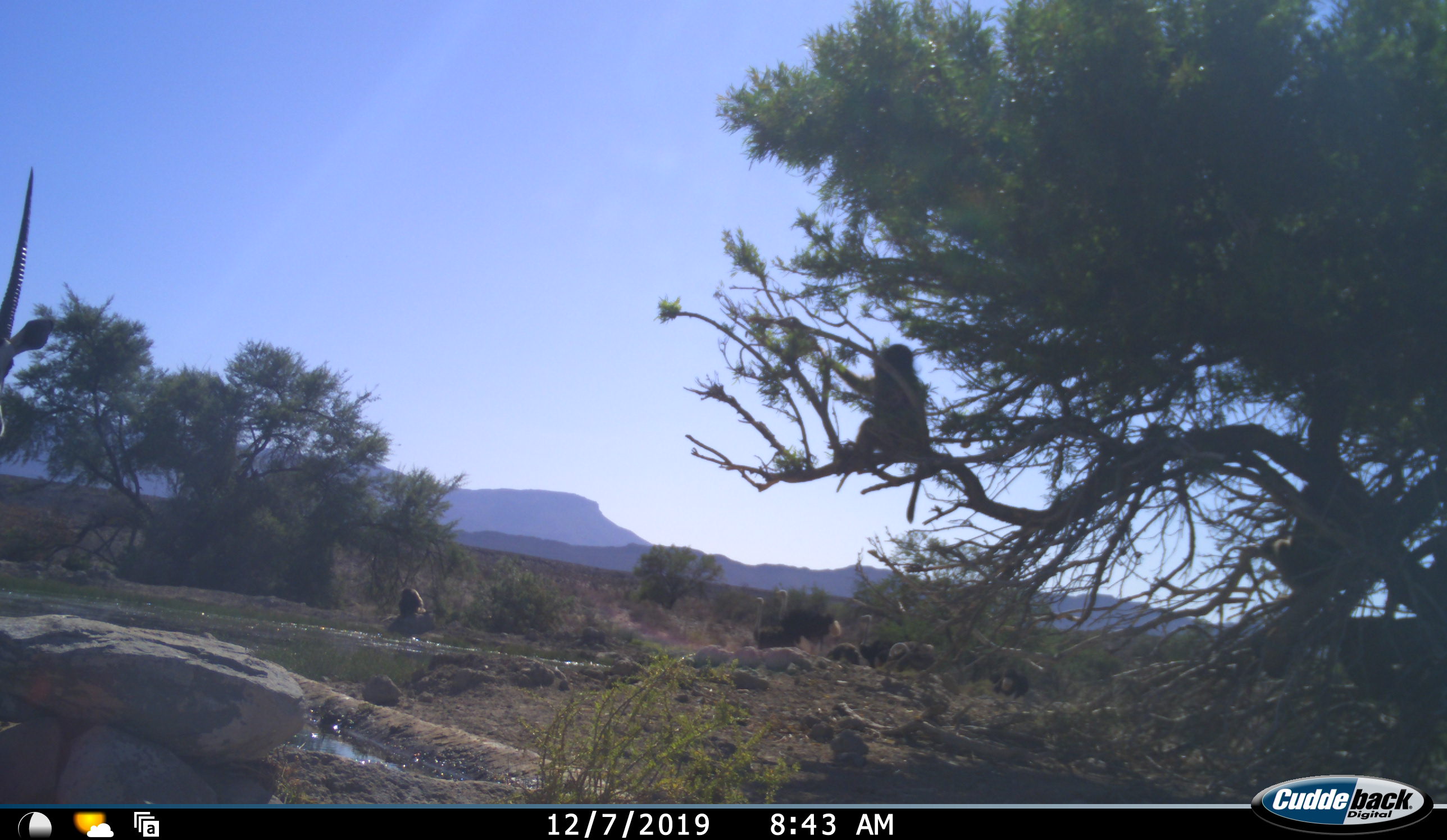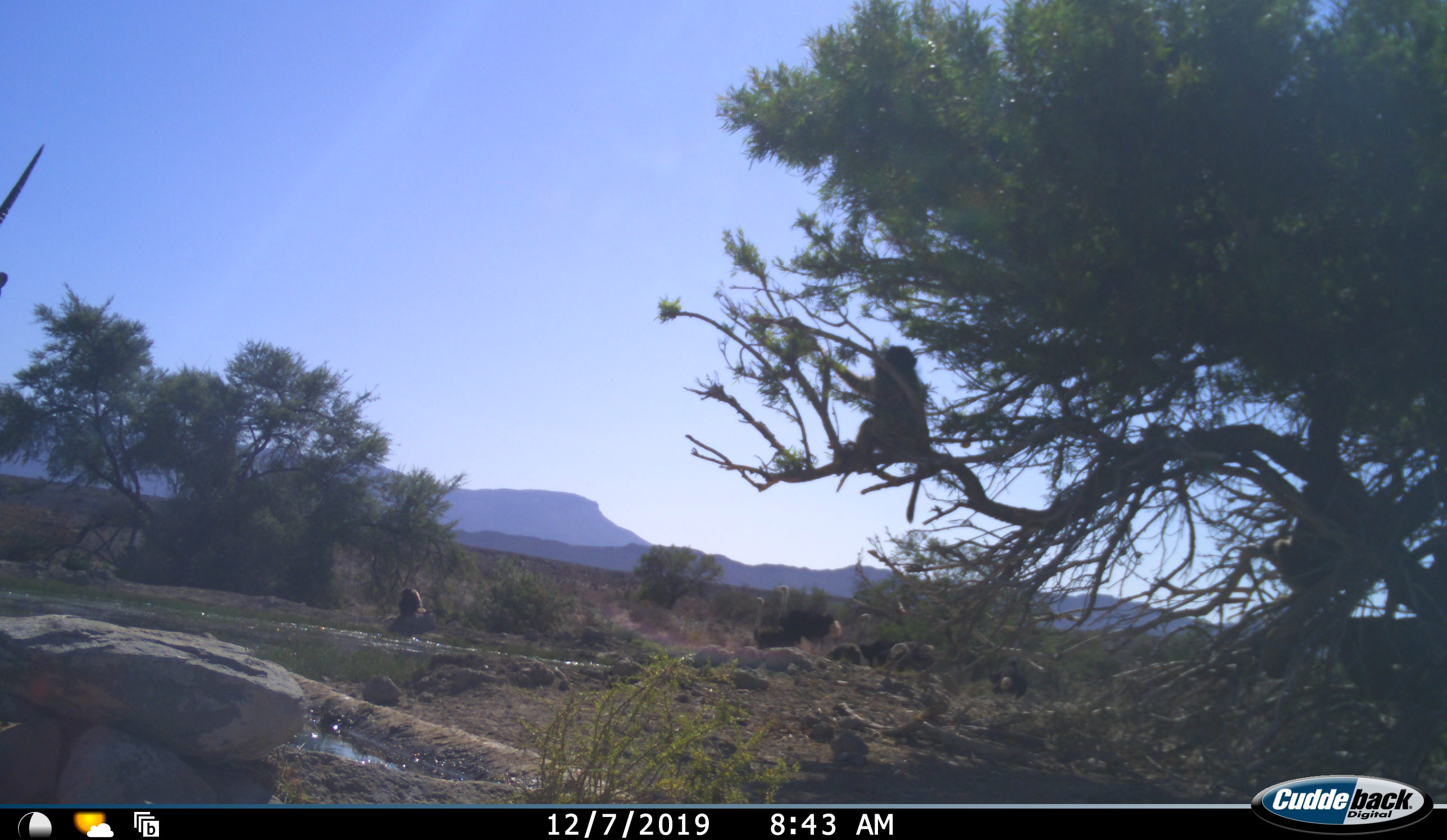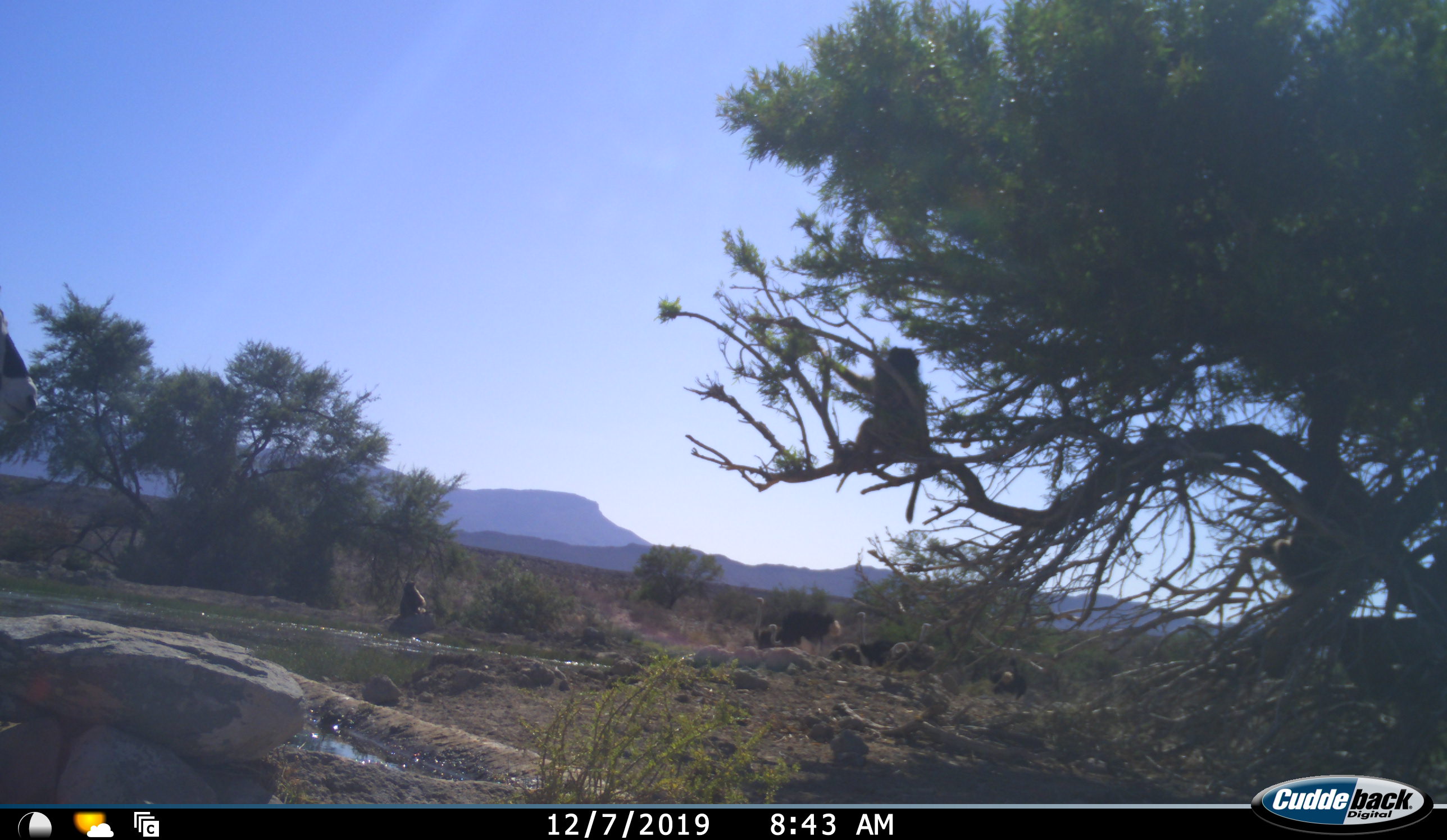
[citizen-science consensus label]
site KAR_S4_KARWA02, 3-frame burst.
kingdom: Animalia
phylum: Chordata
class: Mammalia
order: Primates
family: Cercopithecidae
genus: Papio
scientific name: Papio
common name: baboon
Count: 2.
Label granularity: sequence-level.